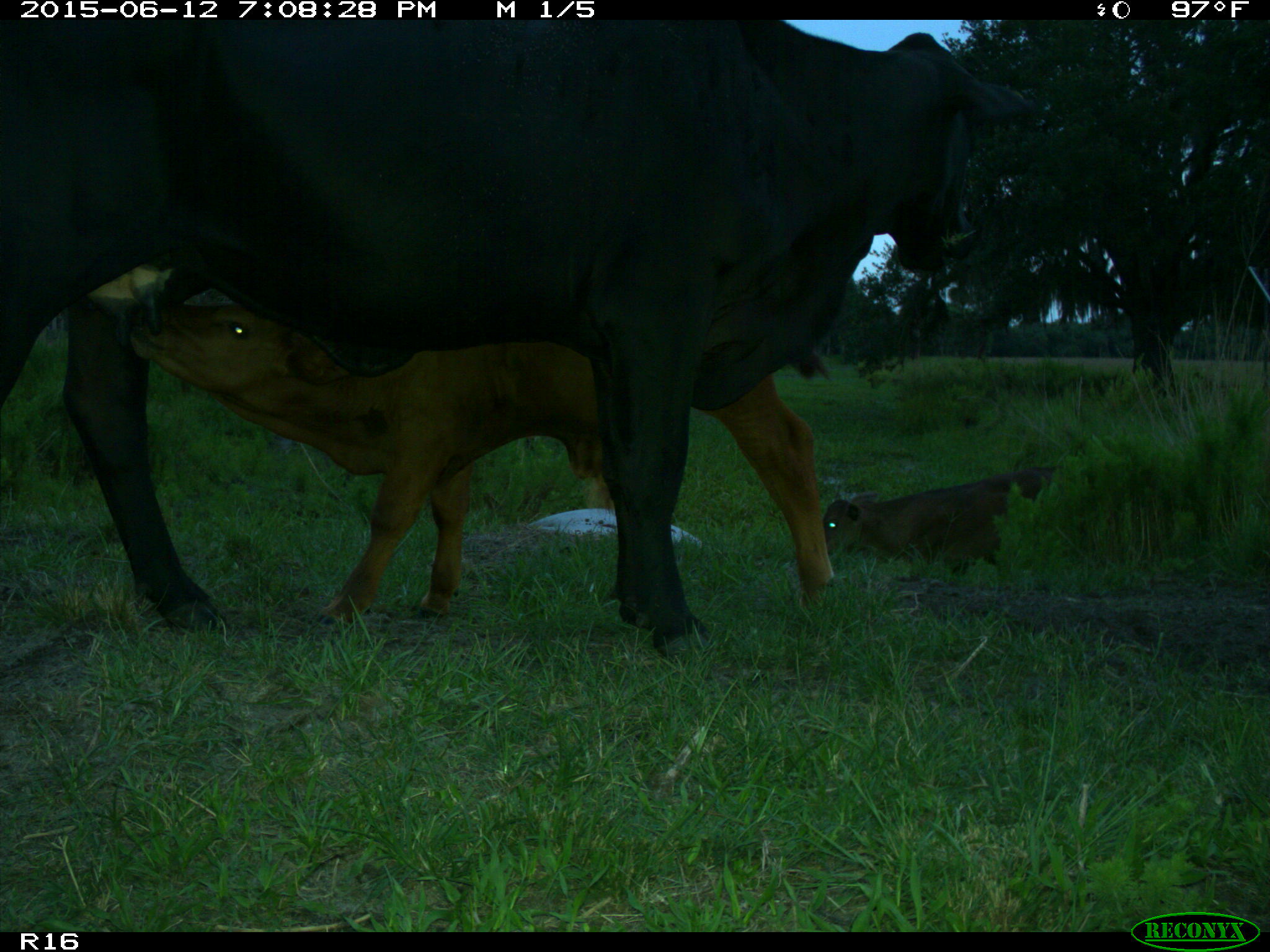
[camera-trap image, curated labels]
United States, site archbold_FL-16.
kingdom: Animalia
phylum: Chordata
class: Mammalia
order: Artiodactyla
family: Bovidae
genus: Bos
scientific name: Bos taurus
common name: domestic cow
Bos taurus (domestic cow).